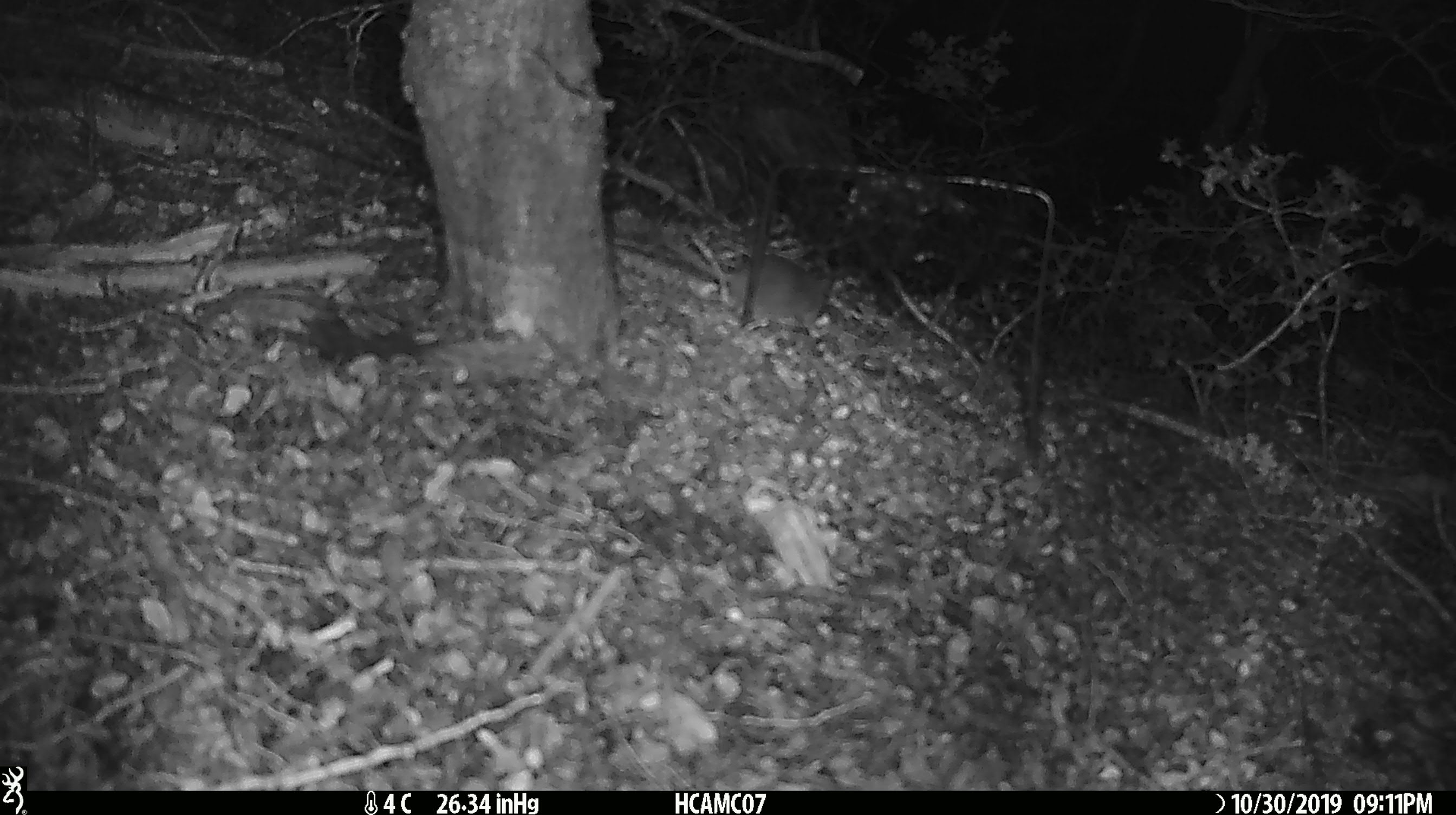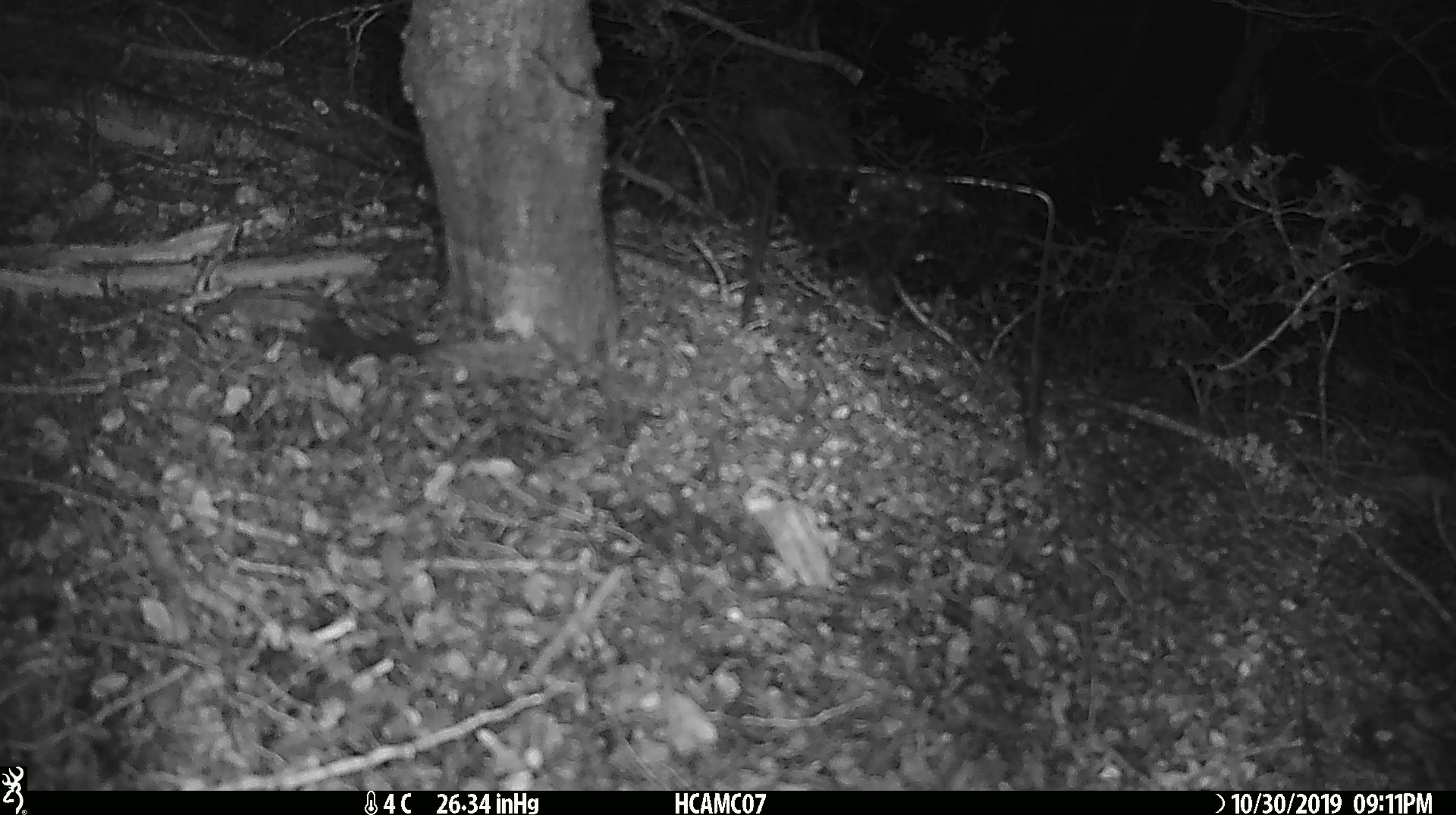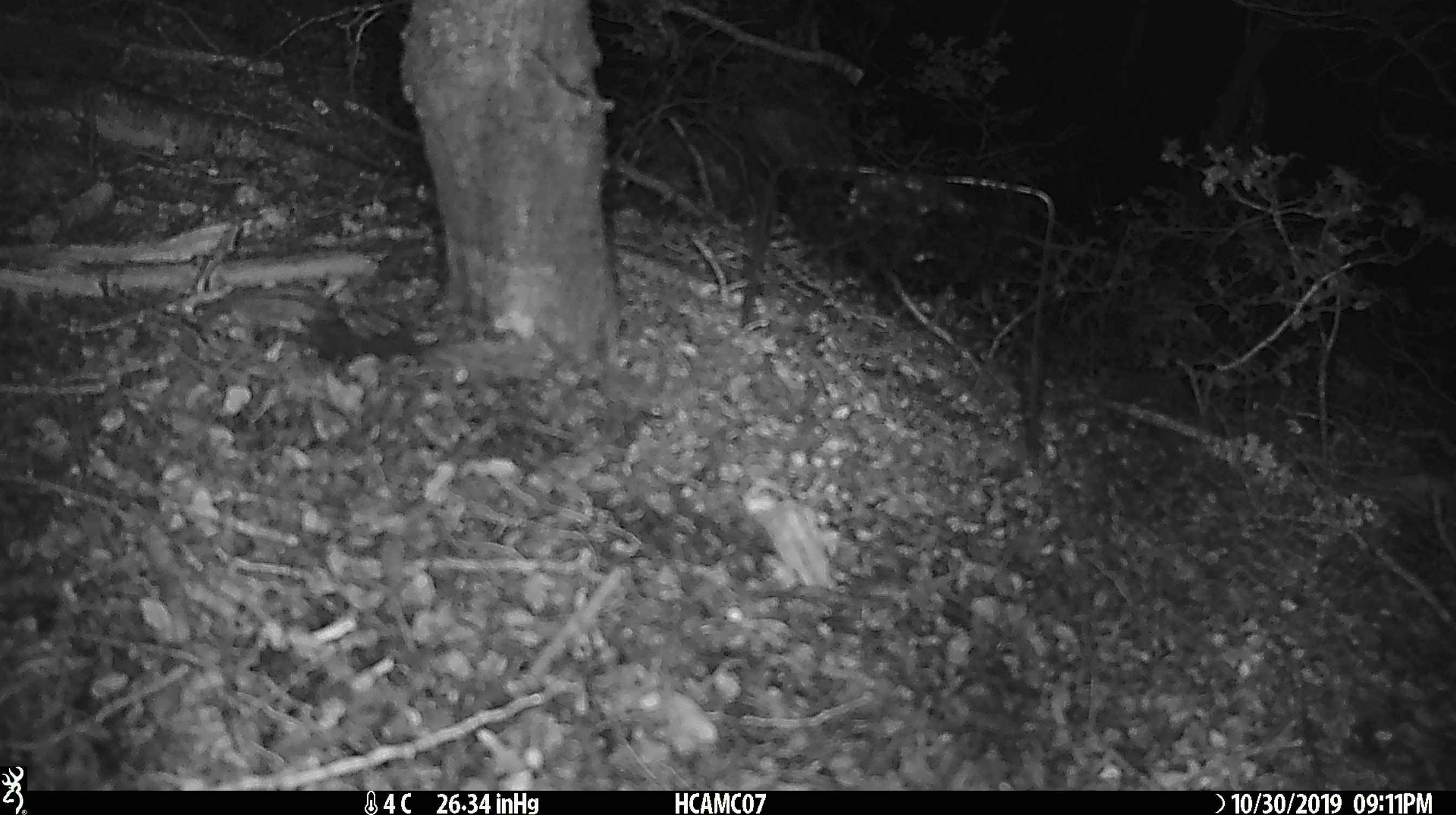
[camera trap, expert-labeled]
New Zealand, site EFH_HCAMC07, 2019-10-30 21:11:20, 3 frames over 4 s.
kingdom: Animalia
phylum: Chordata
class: Mammalia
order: Rodentia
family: Muridae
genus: Mus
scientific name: Mus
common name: mouse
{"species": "mouse (Mus)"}